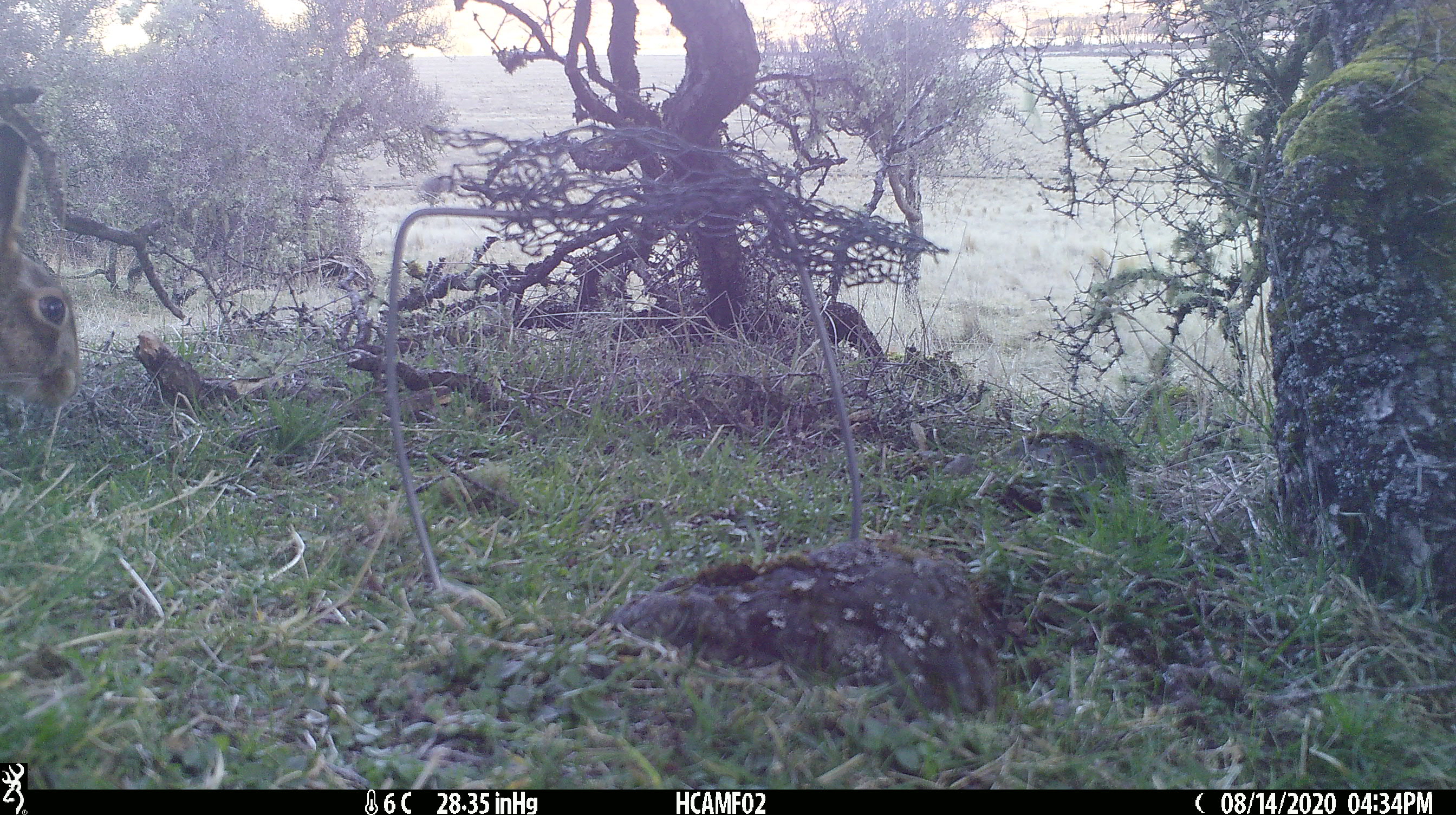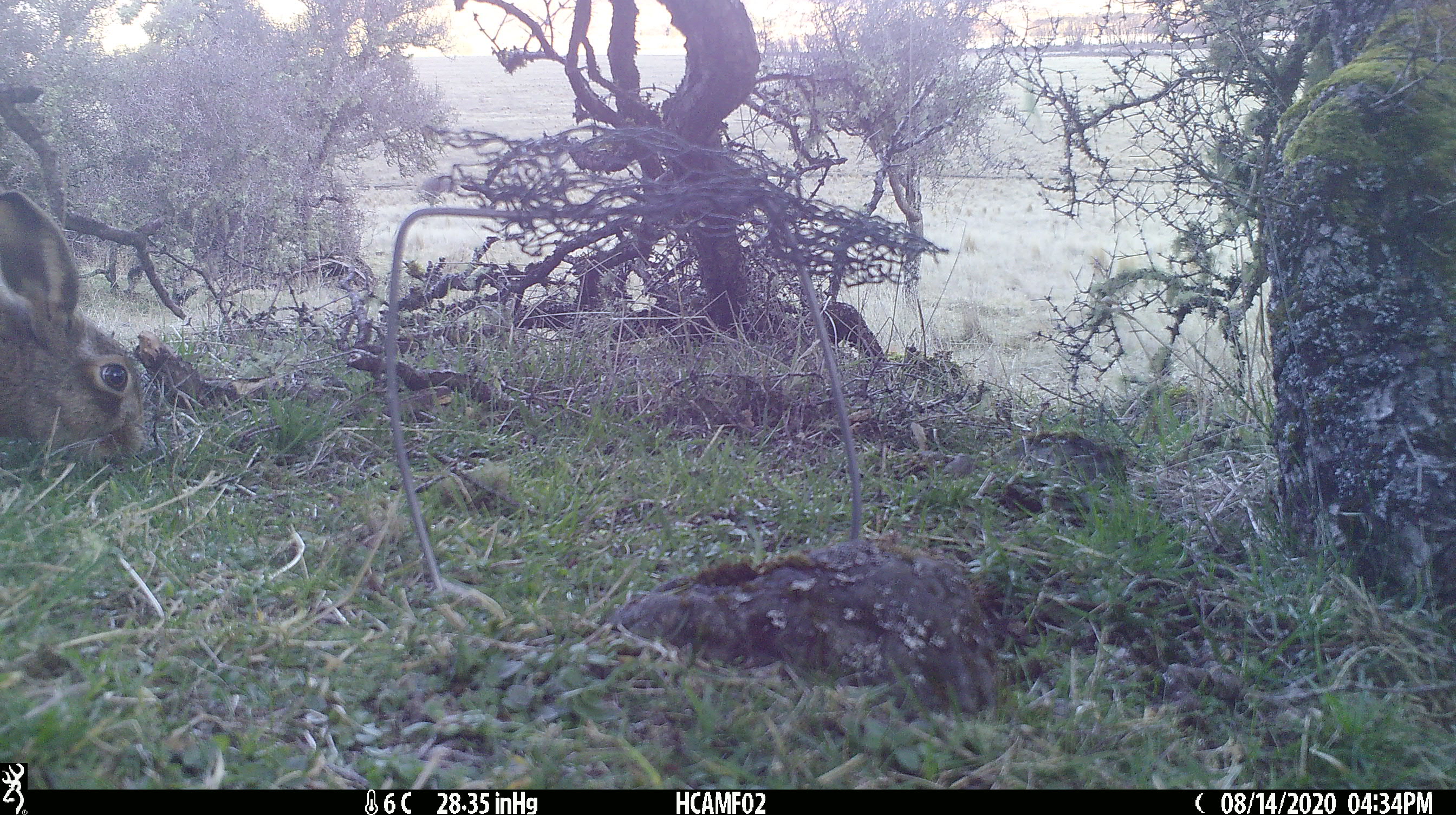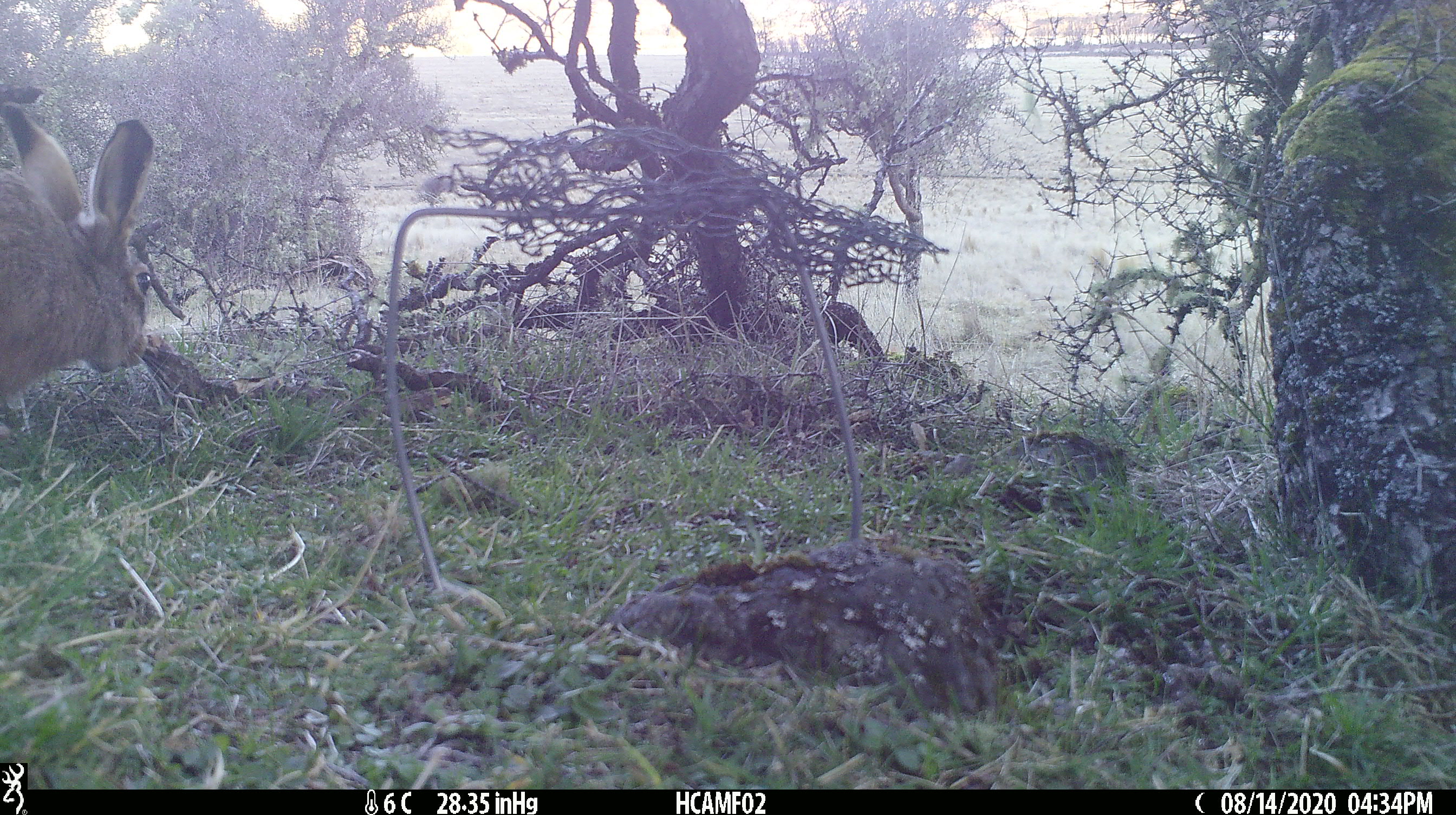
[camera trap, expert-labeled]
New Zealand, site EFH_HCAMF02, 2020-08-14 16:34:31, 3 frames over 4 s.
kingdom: Animalia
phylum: Chordata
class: Mammalia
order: Lagomorpha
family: Leporidae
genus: Lepus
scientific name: Lepus europaeus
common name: brown hare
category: hare